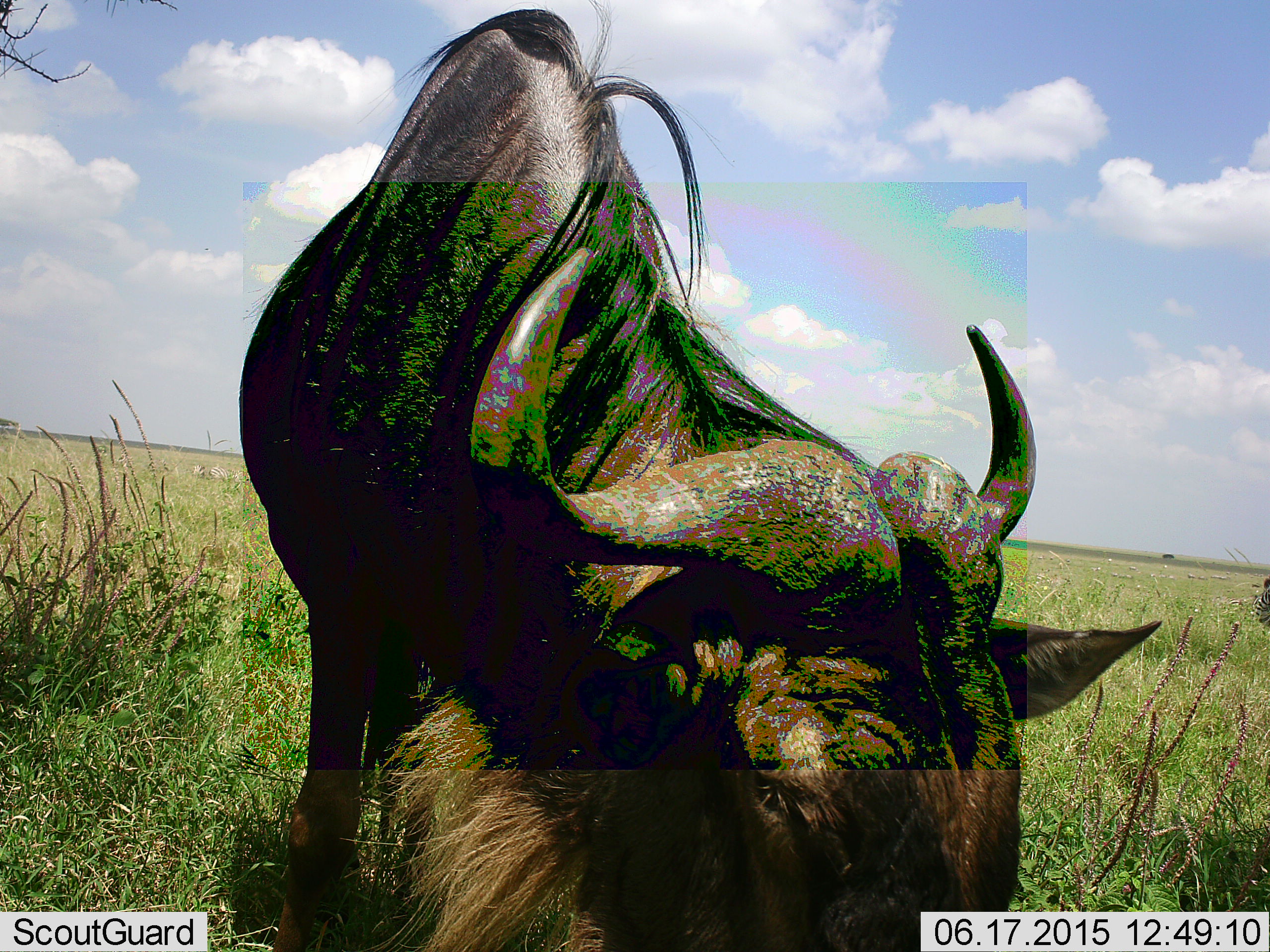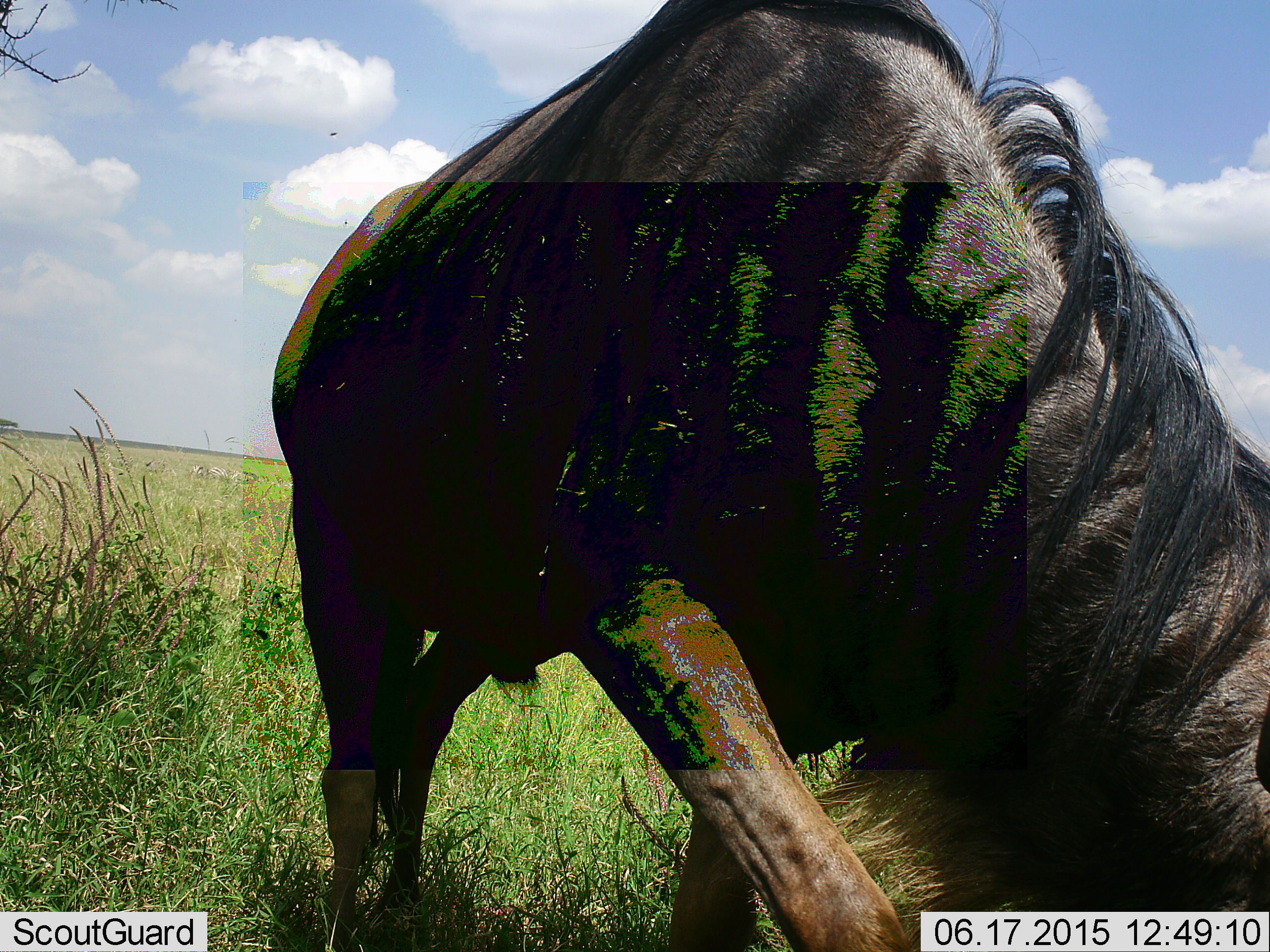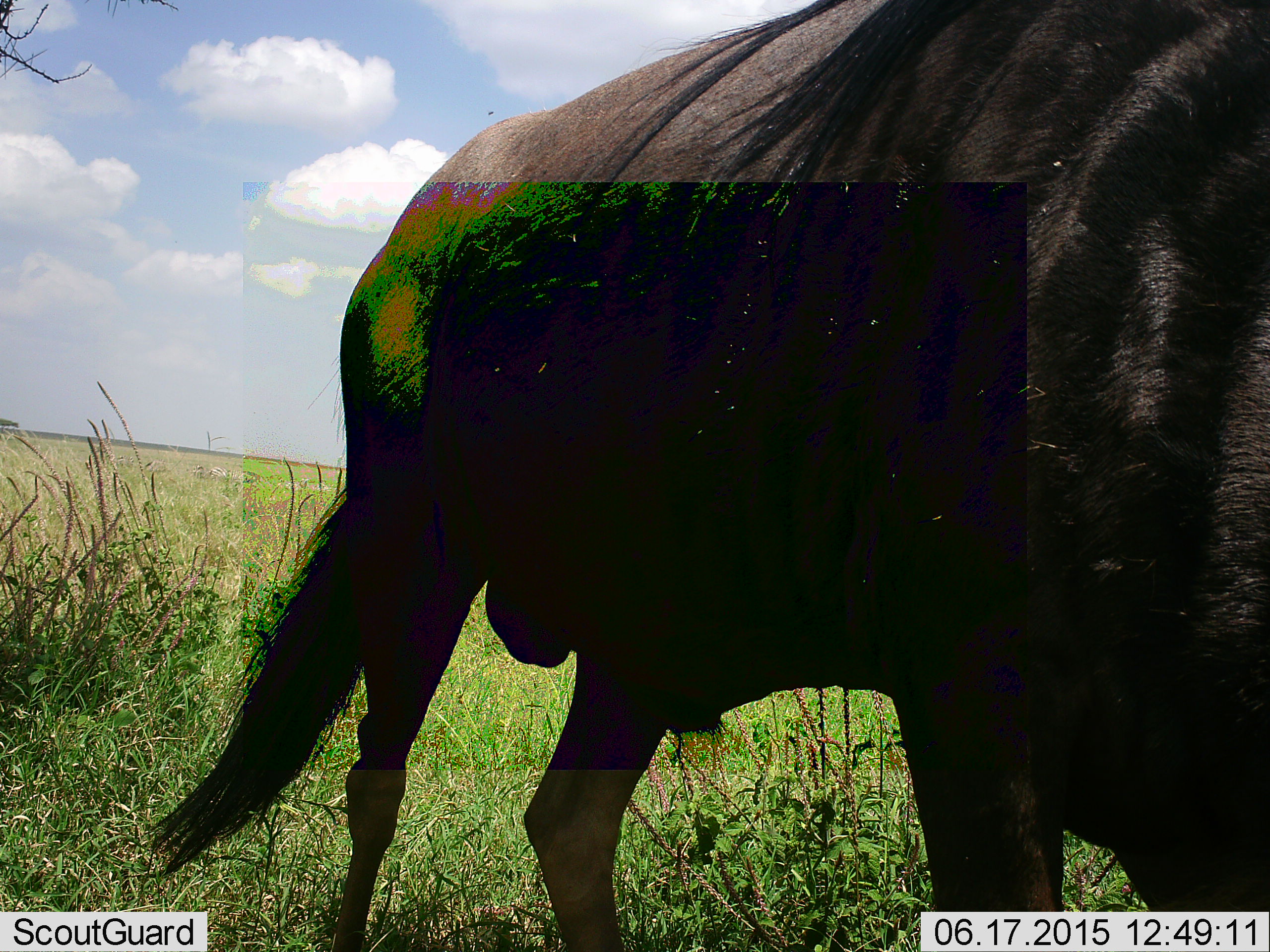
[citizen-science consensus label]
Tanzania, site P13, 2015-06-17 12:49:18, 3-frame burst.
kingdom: Animalia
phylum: Chordata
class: Mammalia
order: Artiodactyla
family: Bovidae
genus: Connochaetes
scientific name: Connochaetes taurinus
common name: blue wildebeest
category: wildebeest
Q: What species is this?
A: Wildebeest (blue wildebeest) (Connochaetes taurinus).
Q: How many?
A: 1.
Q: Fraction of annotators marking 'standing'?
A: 0%.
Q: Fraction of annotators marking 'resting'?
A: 0%.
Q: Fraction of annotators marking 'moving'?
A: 40%.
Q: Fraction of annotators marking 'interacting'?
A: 0%.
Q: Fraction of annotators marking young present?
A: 0%.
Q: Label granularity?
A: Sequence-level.